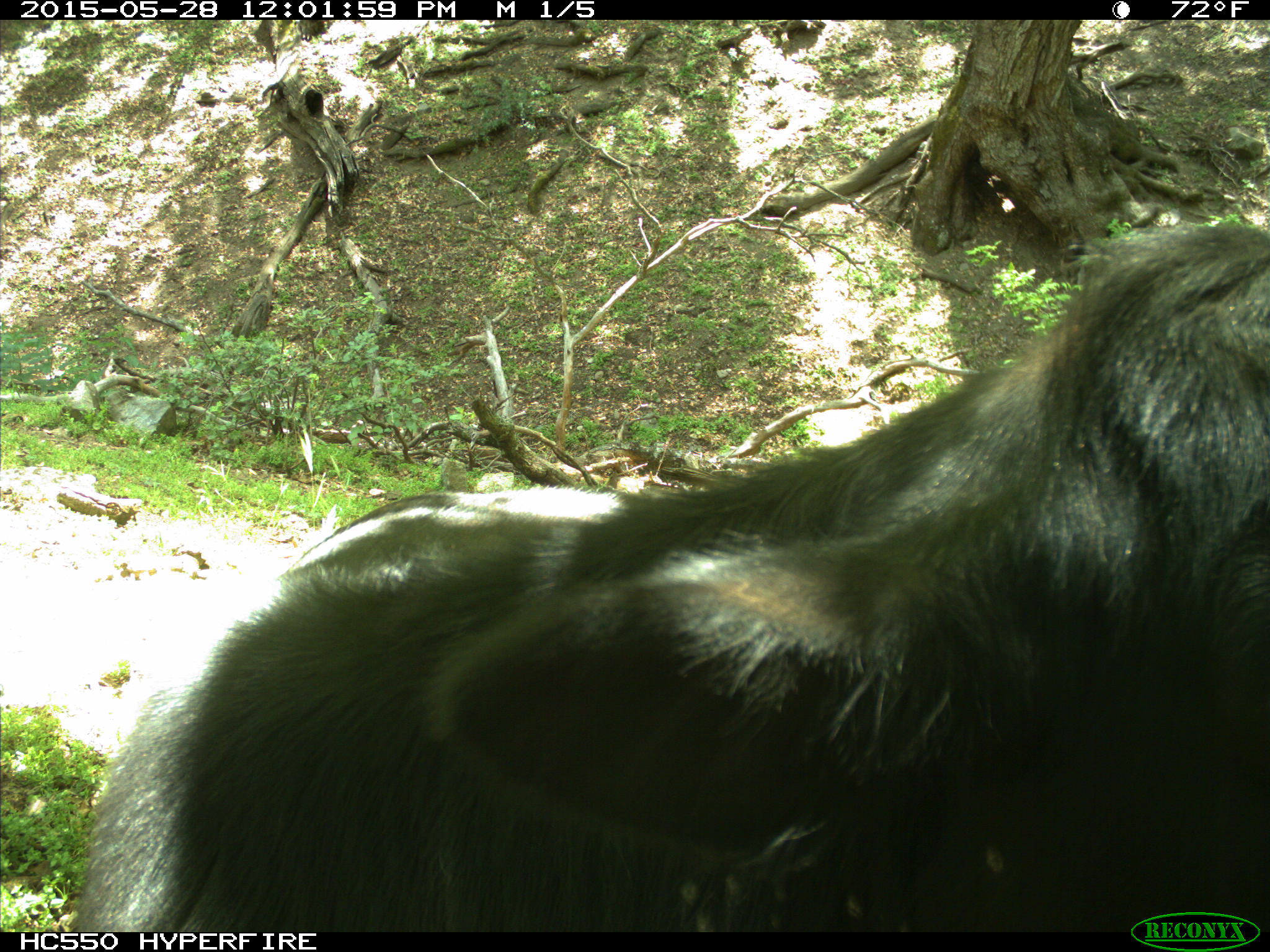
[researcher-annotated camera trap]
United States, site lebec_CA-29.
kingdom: Animalia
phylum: Chordata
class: Mammalia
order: Artiodactyla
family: Bovidae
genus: Bos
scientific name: Bos taurus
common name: domestic cow